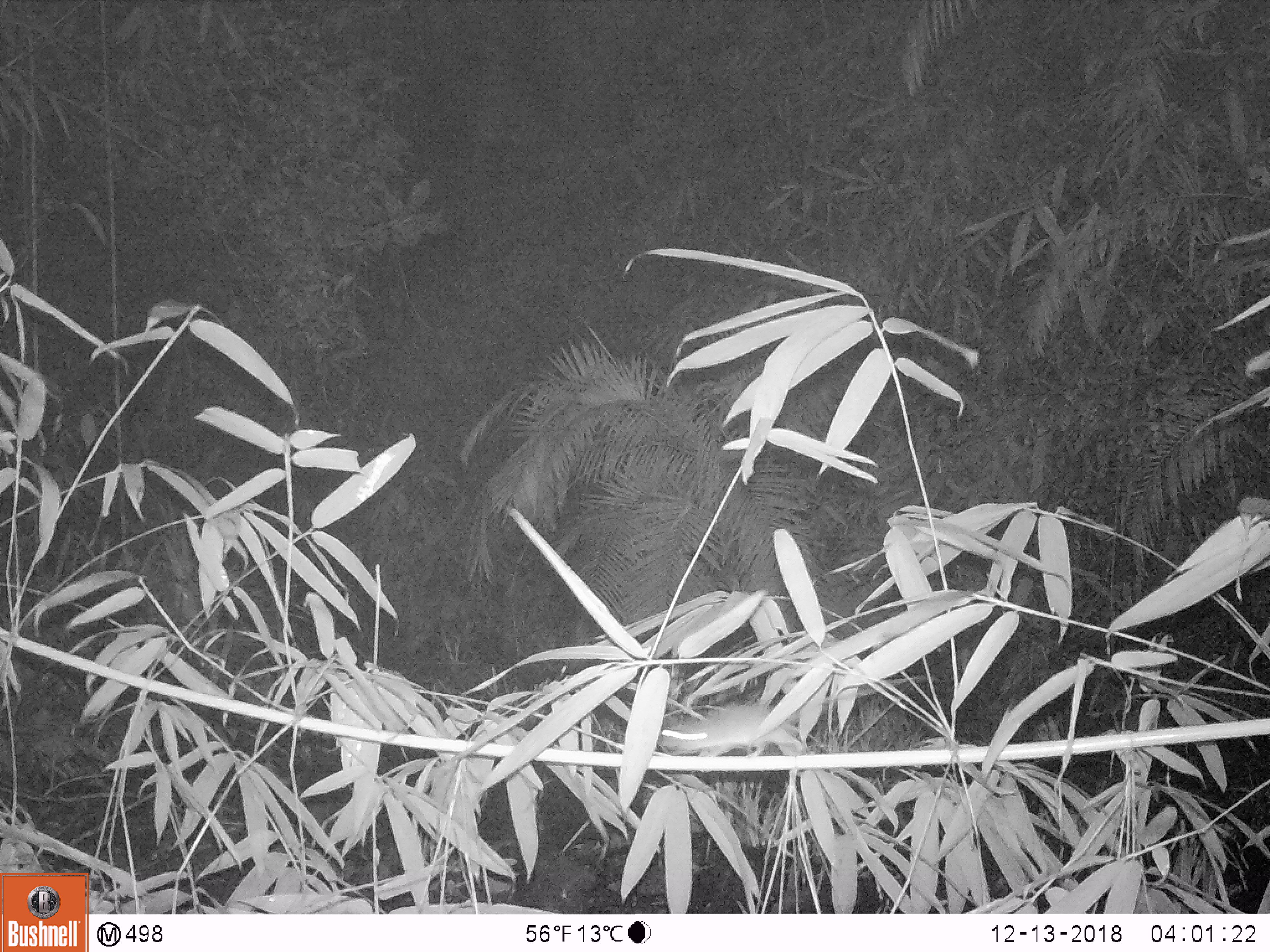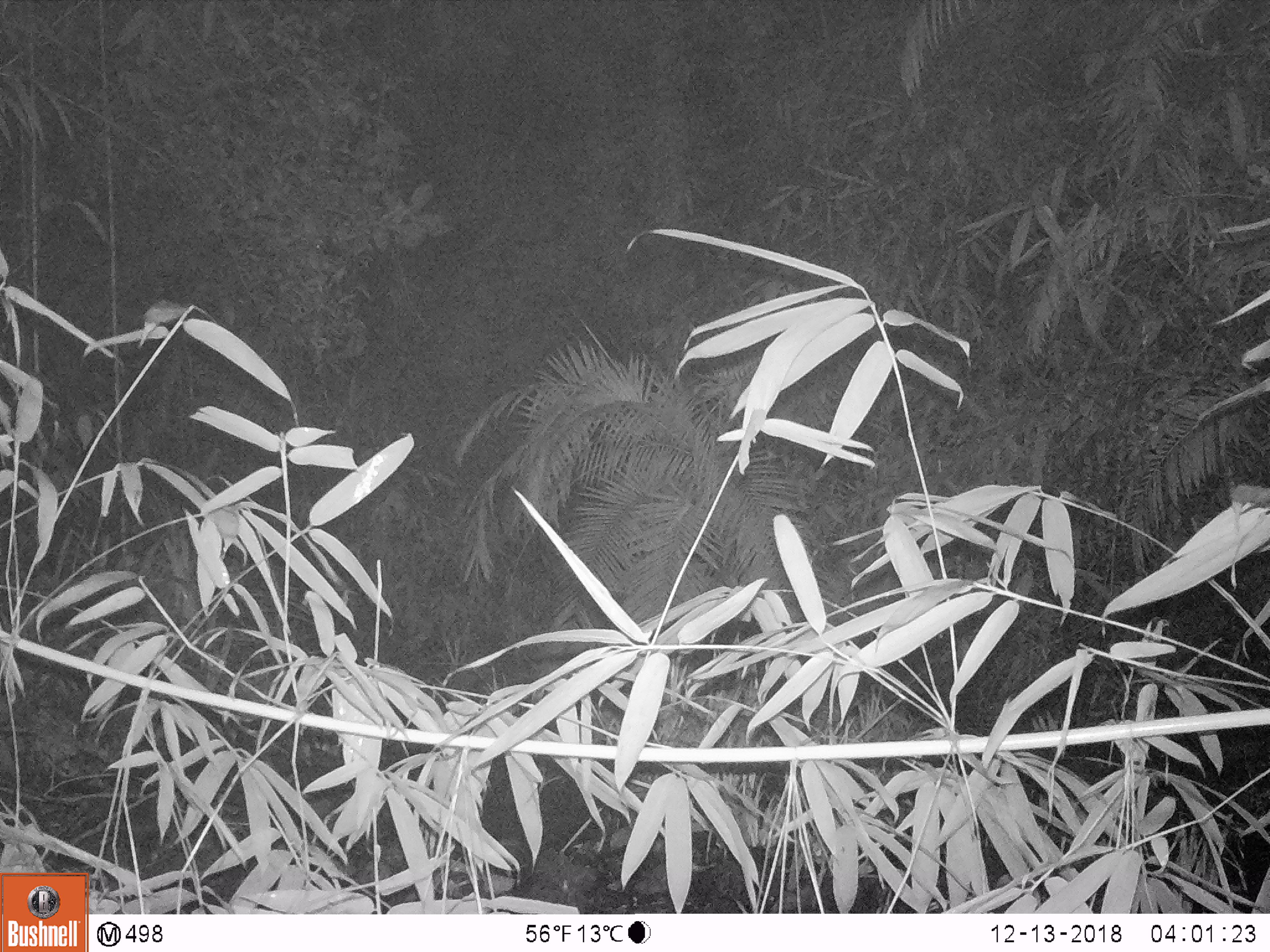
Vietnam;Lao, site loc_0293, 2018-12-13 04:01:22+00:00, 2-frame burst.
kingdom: Animalia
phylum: Chordata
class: Mammalia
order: Rodentia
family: Muridae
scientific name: Muridae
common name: old-world mice and rats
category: unidentified murid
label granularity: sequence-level